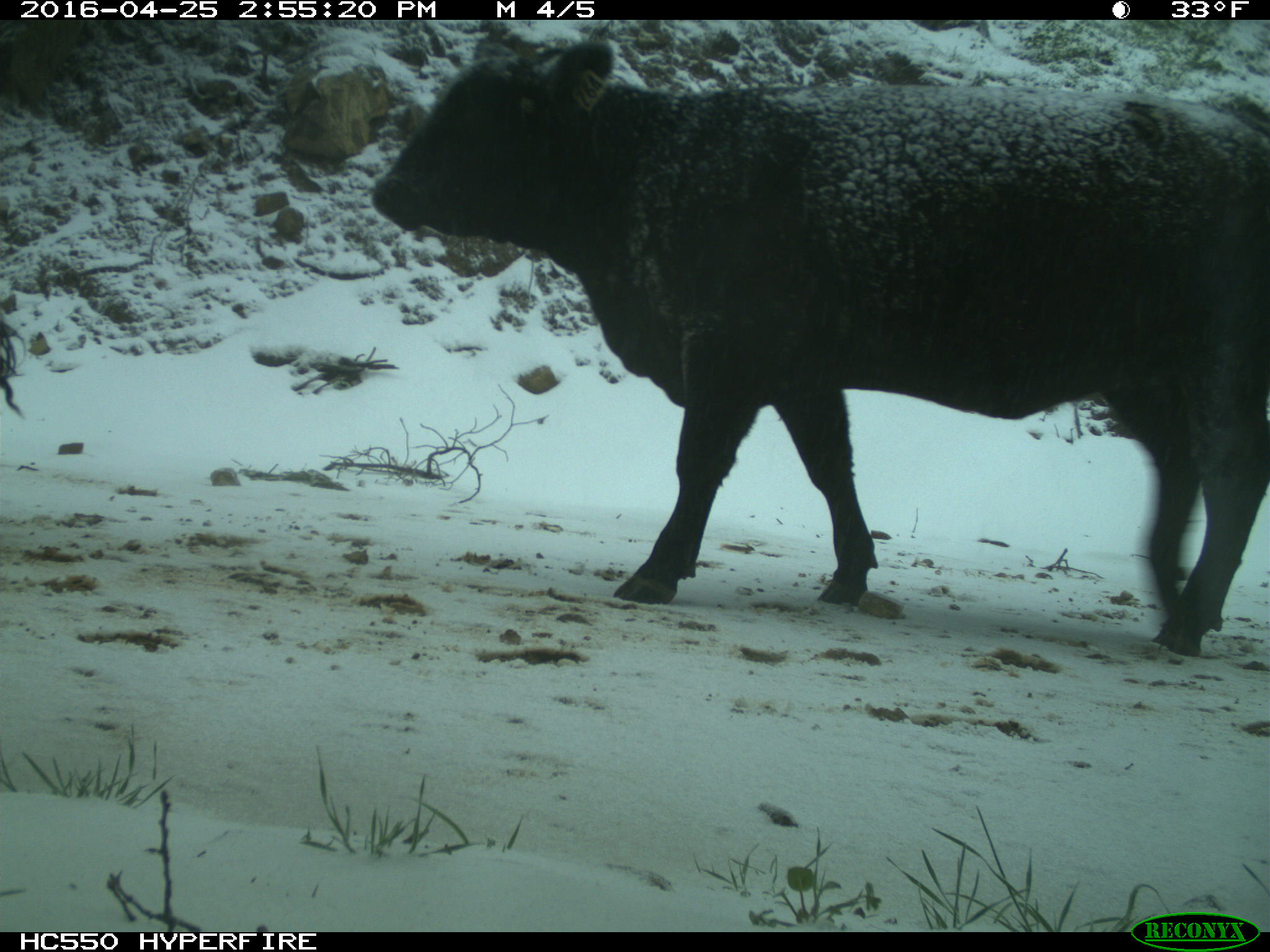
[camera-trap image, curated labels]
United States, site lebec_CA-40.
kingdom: Animalia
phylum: Chordata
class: Mammalia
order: Artiodactyla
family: Bovidae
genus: Bos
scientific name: Bos taurus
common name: domestic cow